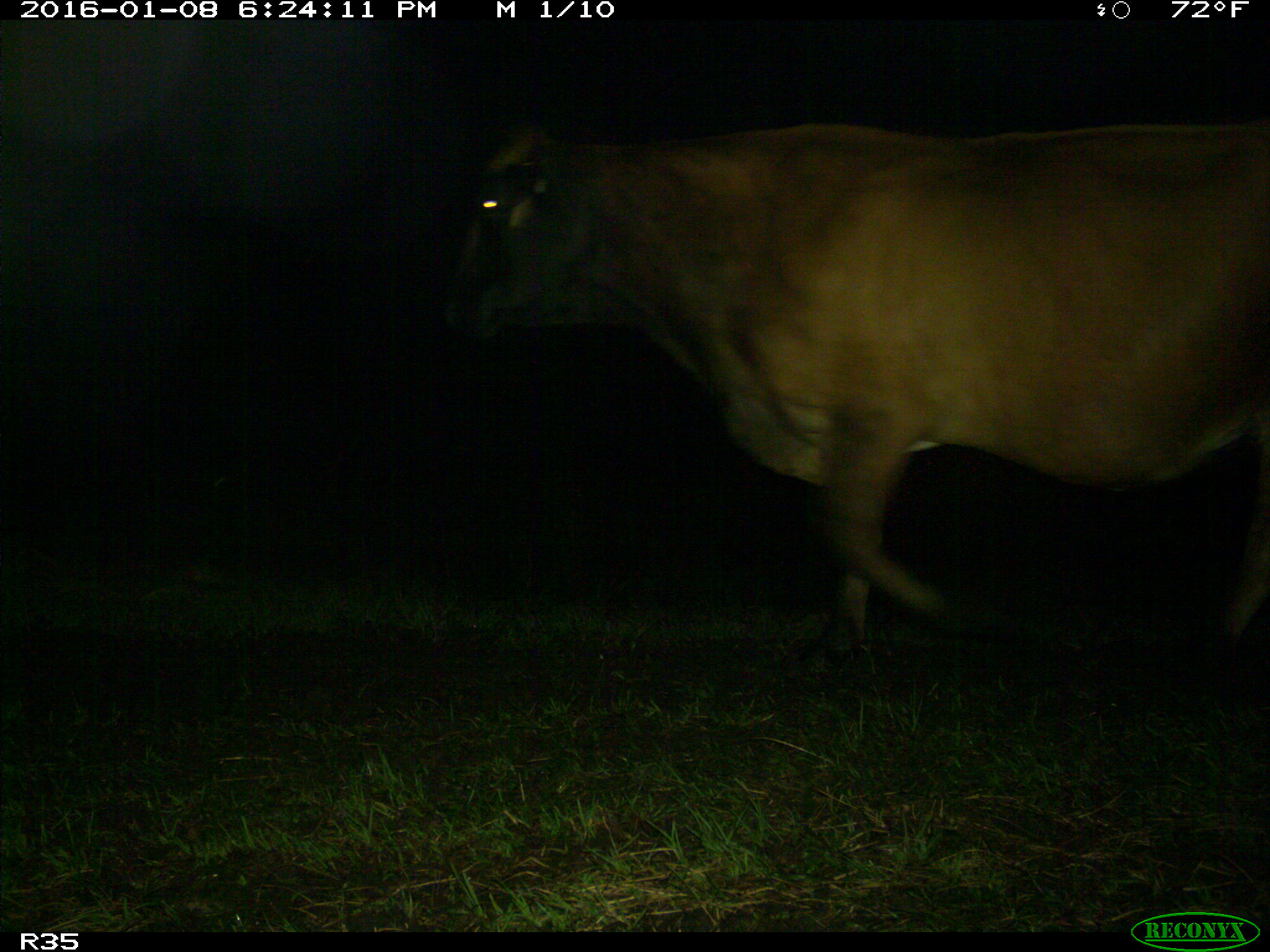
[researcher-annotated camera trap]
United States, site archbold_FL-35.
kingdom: Animalia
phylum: Chordata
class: Mammalia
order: Artiodactyla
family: Bovidae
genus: Bos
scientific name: Bos taurus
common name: domestic cow